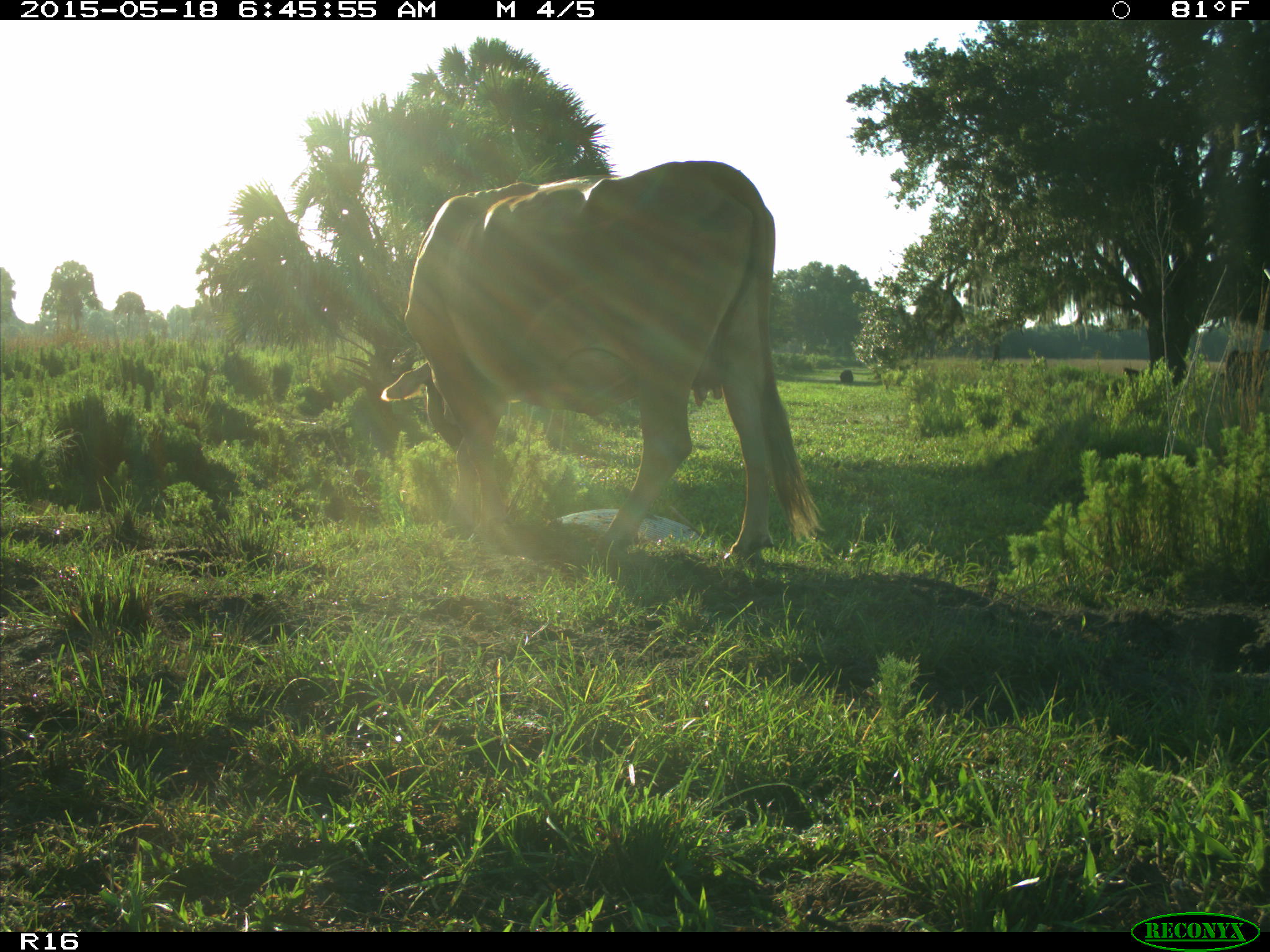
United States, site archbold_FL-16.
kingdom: Animalia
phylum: Chordata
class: Mammalia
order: Artiodactyla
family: Bovidae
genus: Bos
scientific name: Bos taurus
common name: domestic cow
Bos taurus (domestic cow).